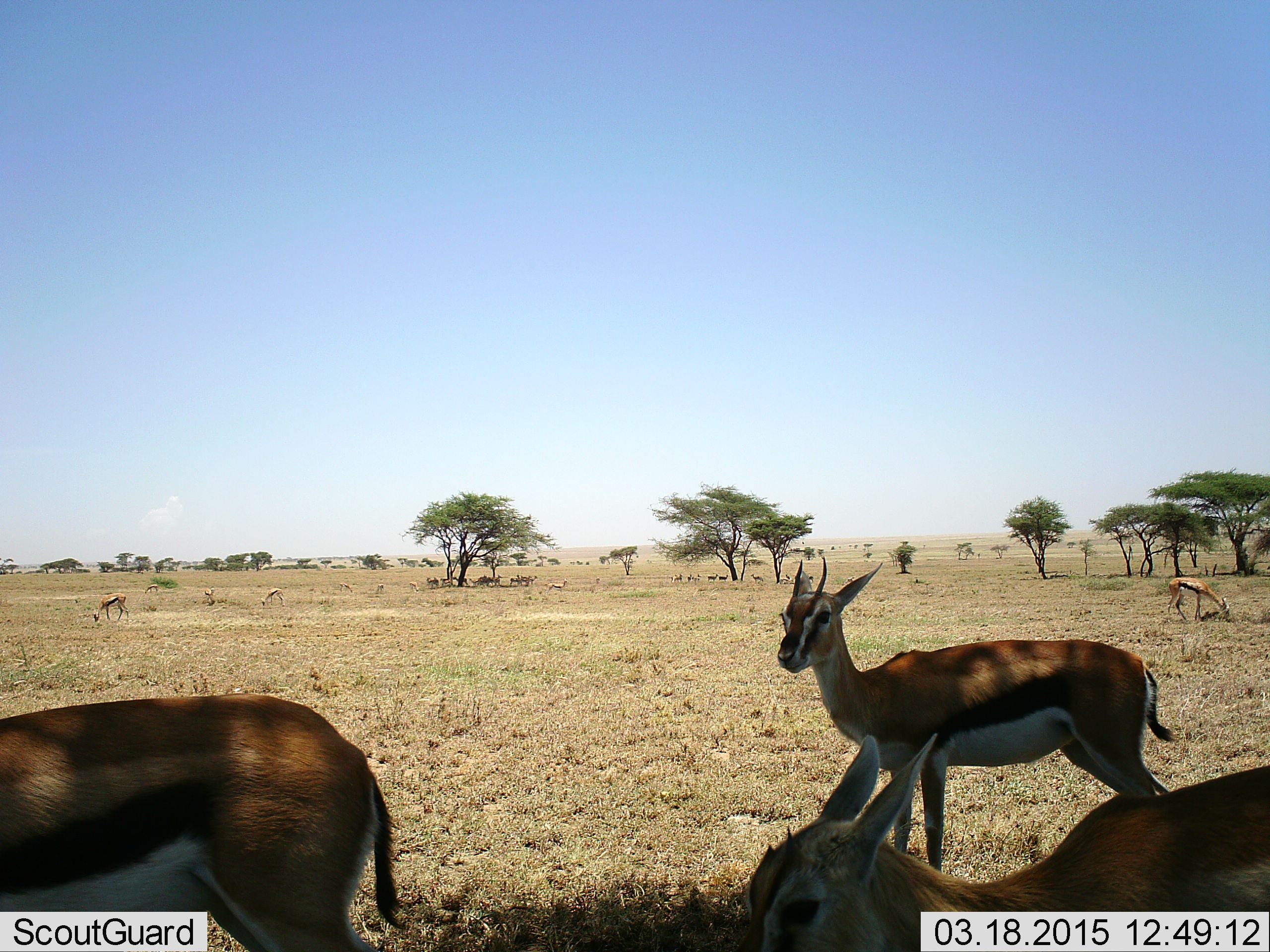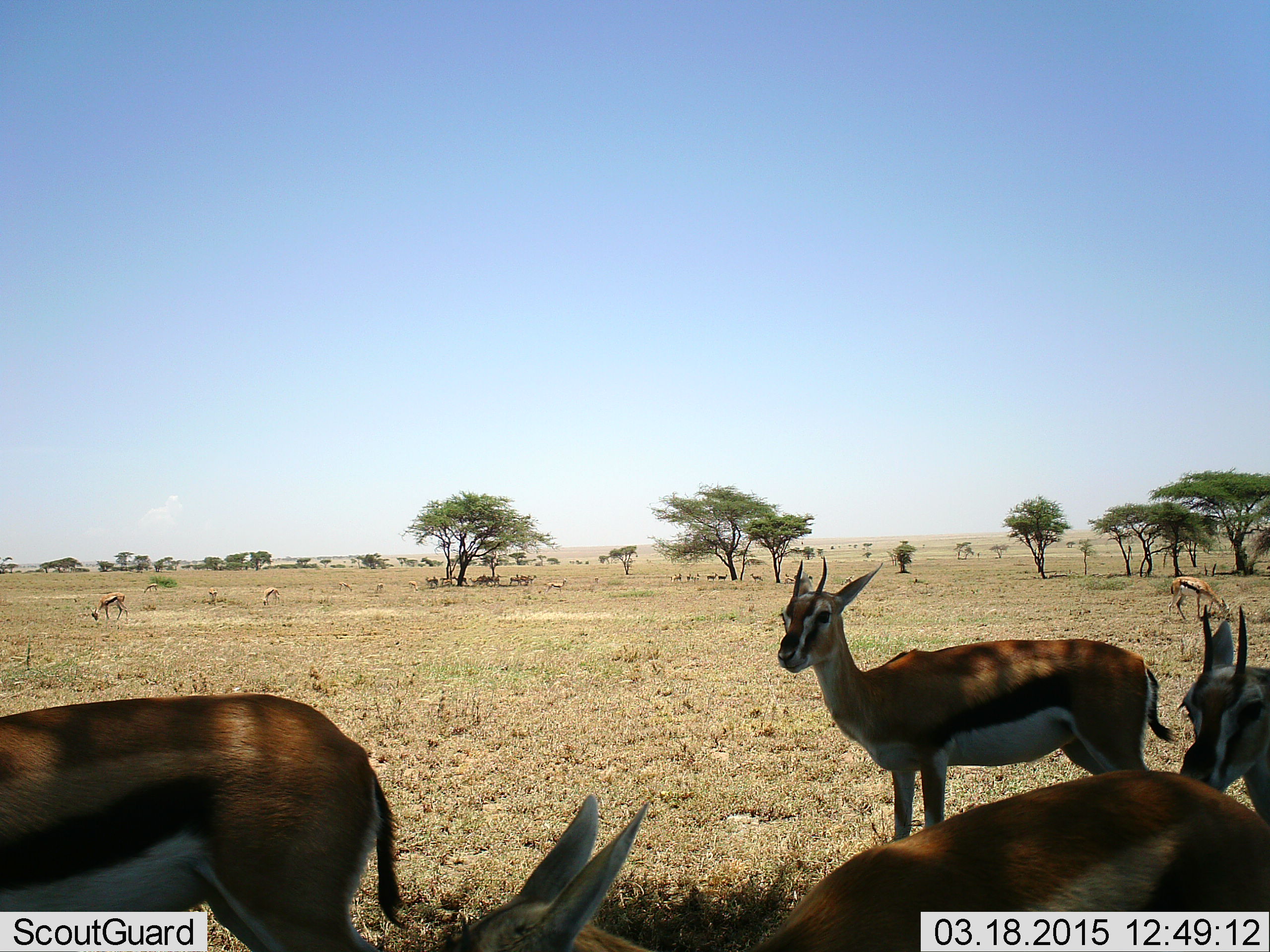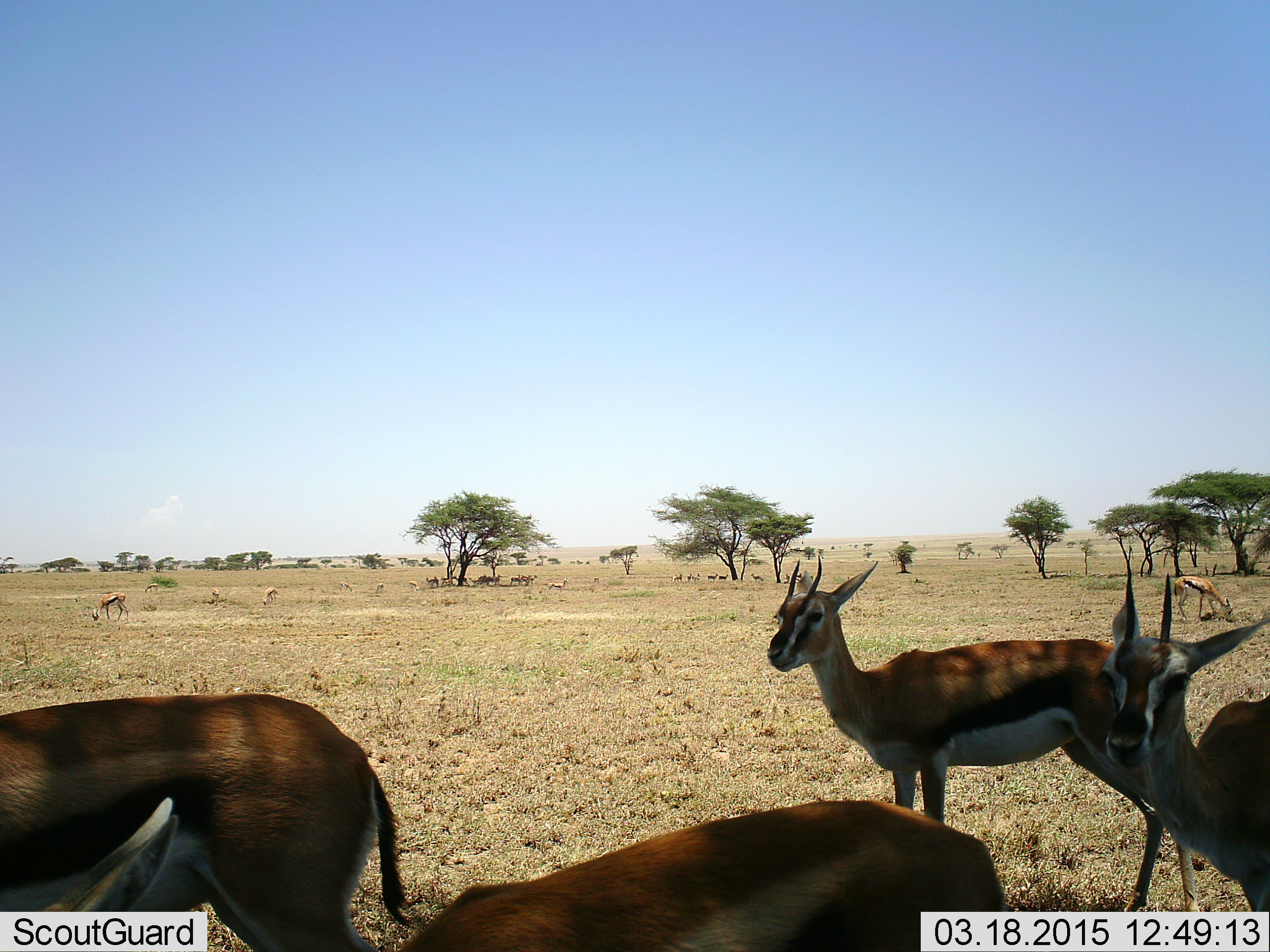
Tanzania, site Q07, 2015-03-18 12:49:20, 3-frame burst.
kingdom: Animalia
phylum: Chordata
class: Mammalia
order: Artiodactyla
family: Bovidae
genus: Eudorcas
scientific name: Eudorcas thomsonii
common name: thomson's gazelle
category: gazellethomsons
Gazellethomsons (thomson's gazelle) (Eudorcas thomsonii), count 11-50. Behavior (volunteer vote fractions): standing 70%, resting 30%, moving 40%, interacting 0%. Young present (vote fraction): 0%. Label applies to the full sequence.